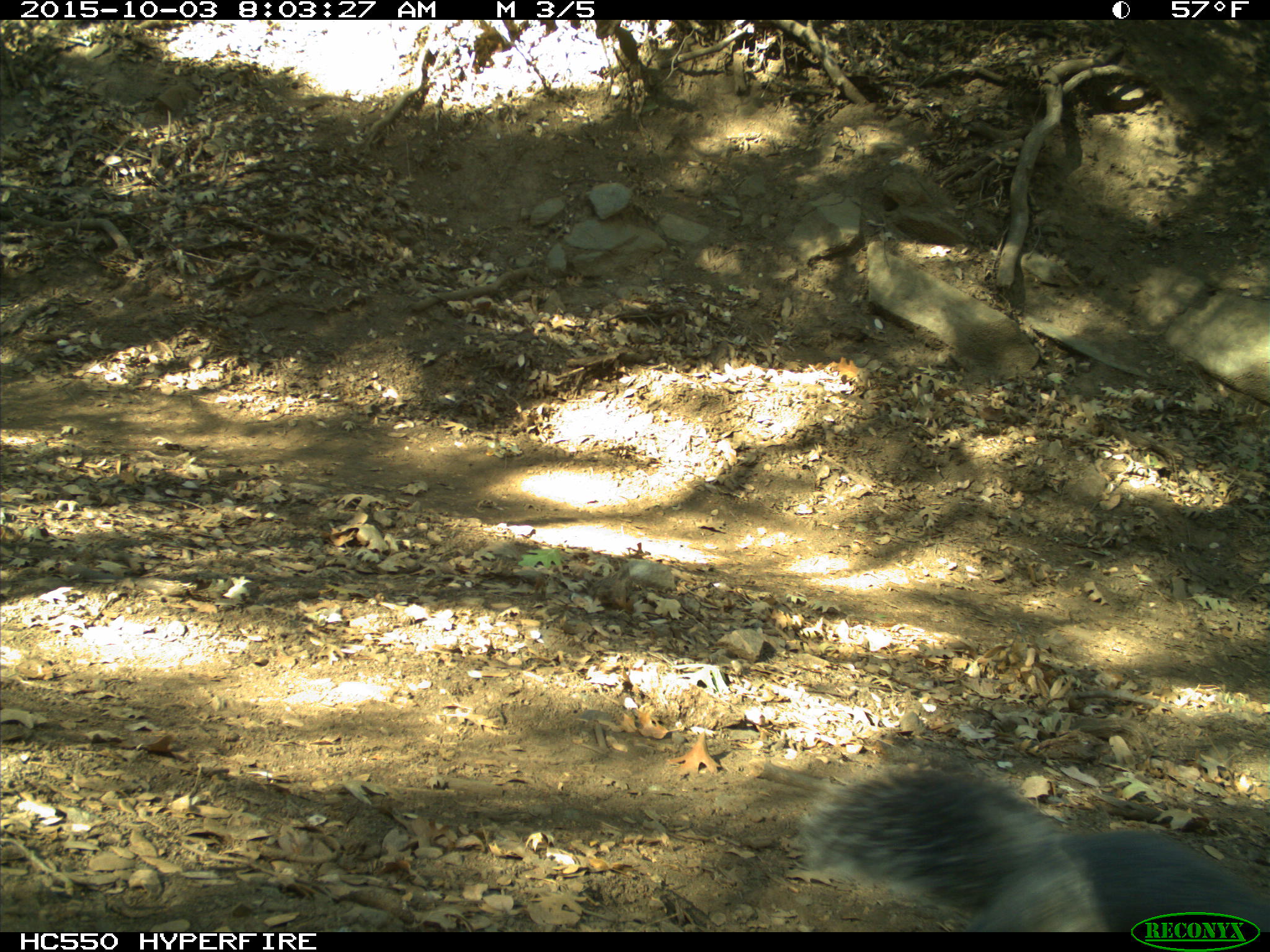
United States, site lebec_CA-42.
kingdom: Animalia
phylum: Chordata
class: Mammalia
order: Rodentia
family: Sciuridae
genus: Sciurus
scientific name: Sciurus carolinensis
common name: eastern gray squirrel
Sciurus carolinensis (eastern gray squirrel).